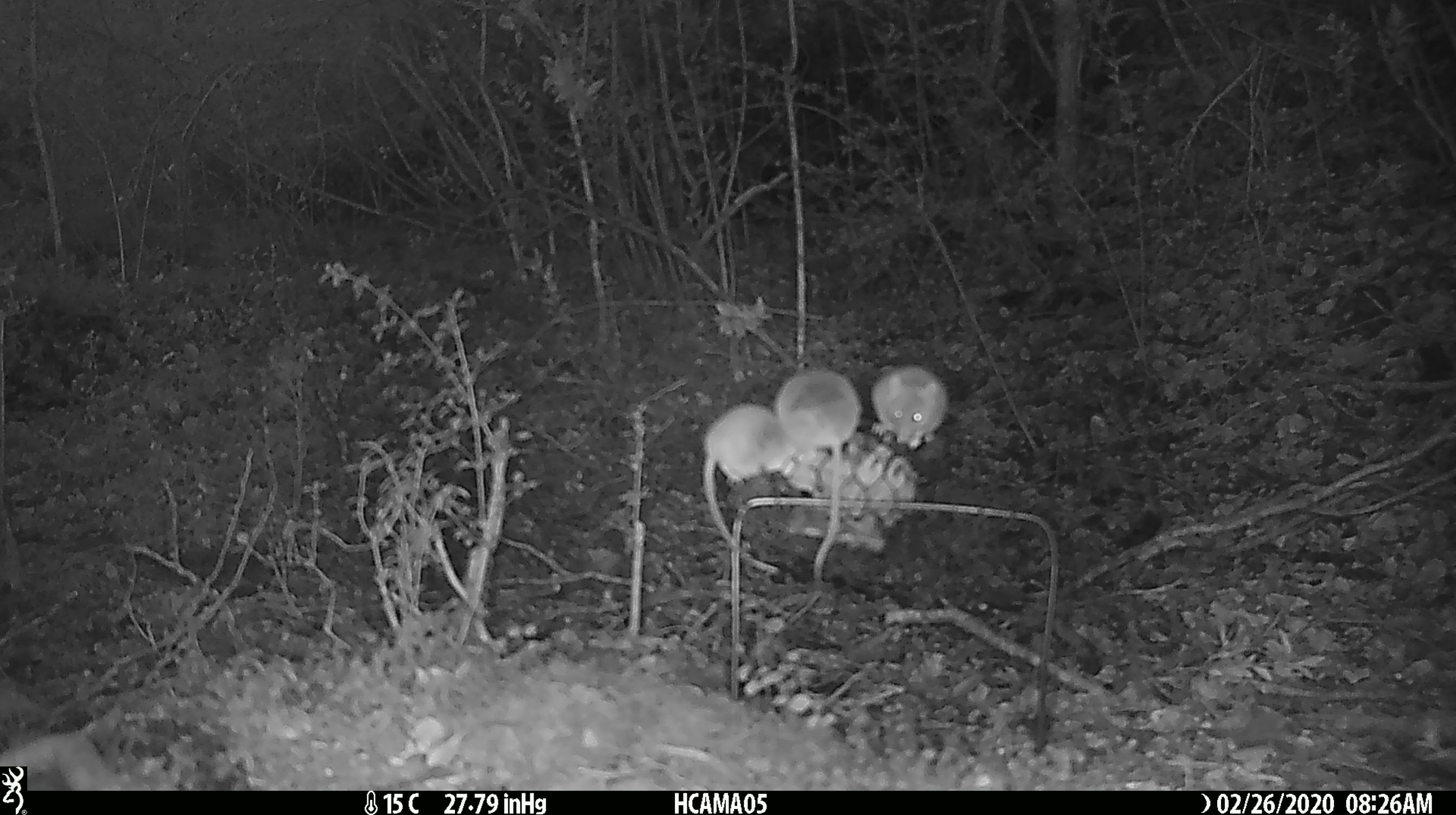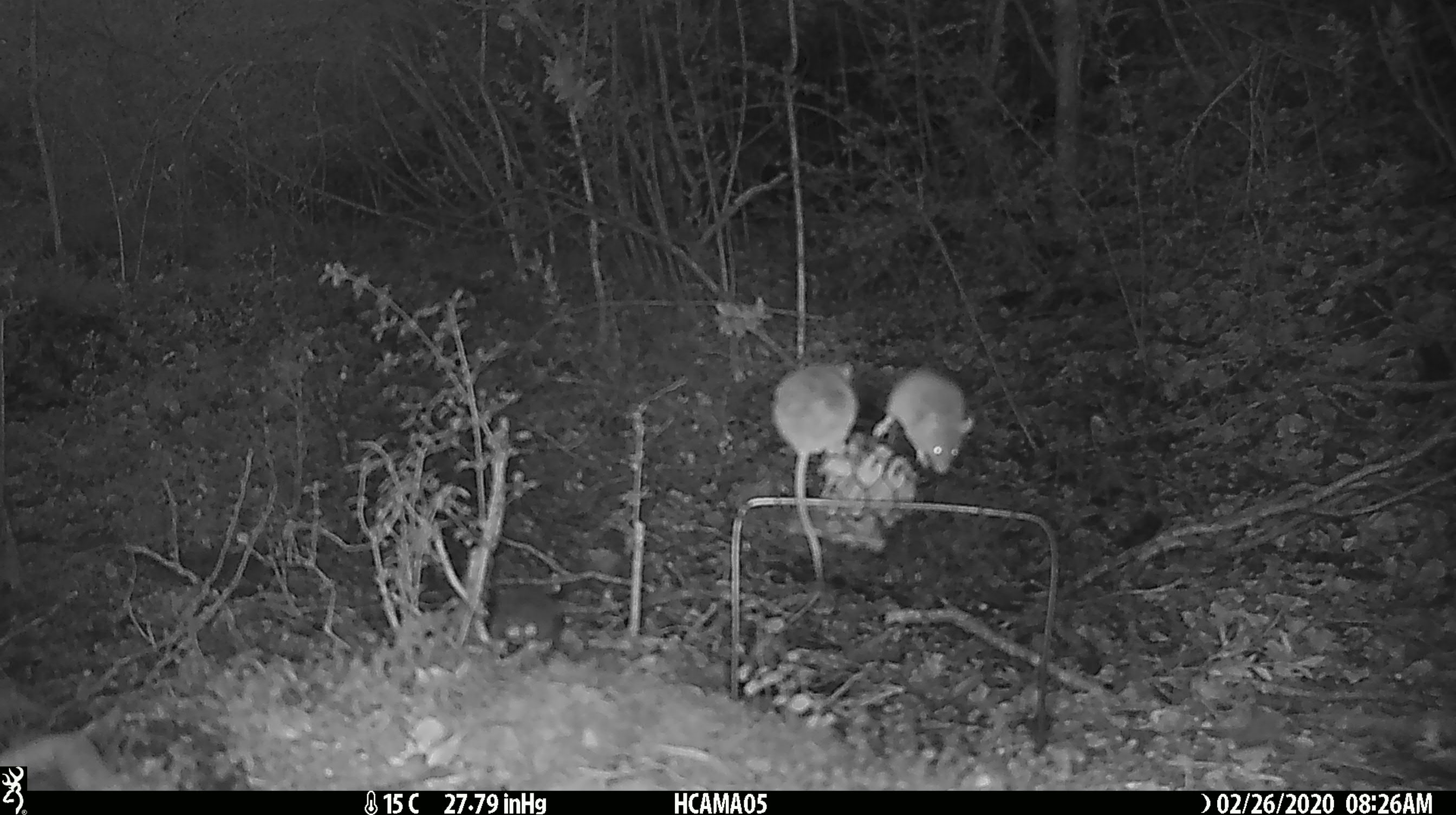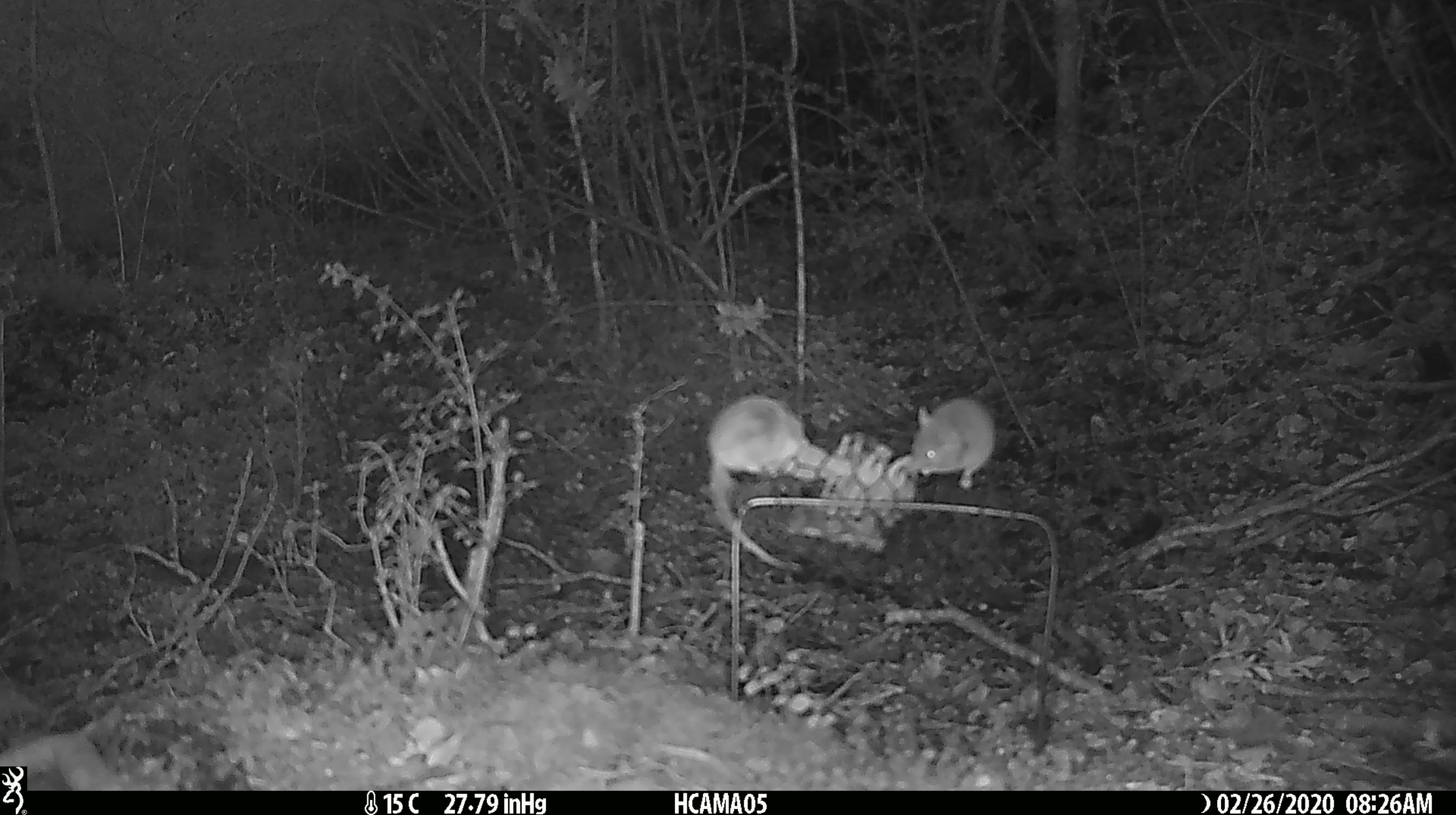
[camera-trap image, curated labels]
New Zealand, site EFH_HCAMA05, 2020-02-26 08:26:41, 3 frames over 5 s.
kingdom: Animalia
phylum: Chordata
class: Mammalia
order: Rodentia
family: Muridae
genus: Mus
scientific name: Mus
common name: mouse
Mouse (Mus).